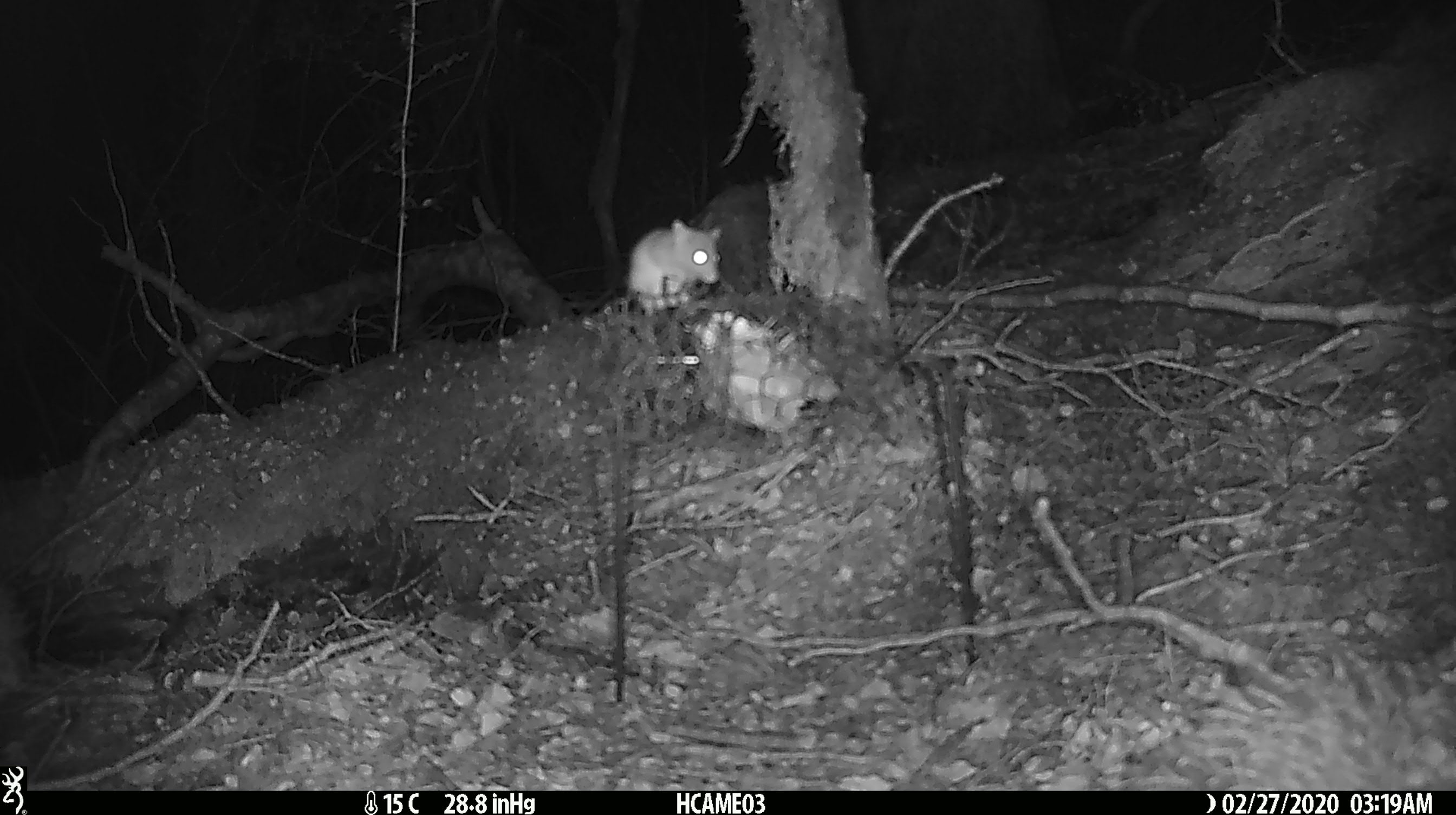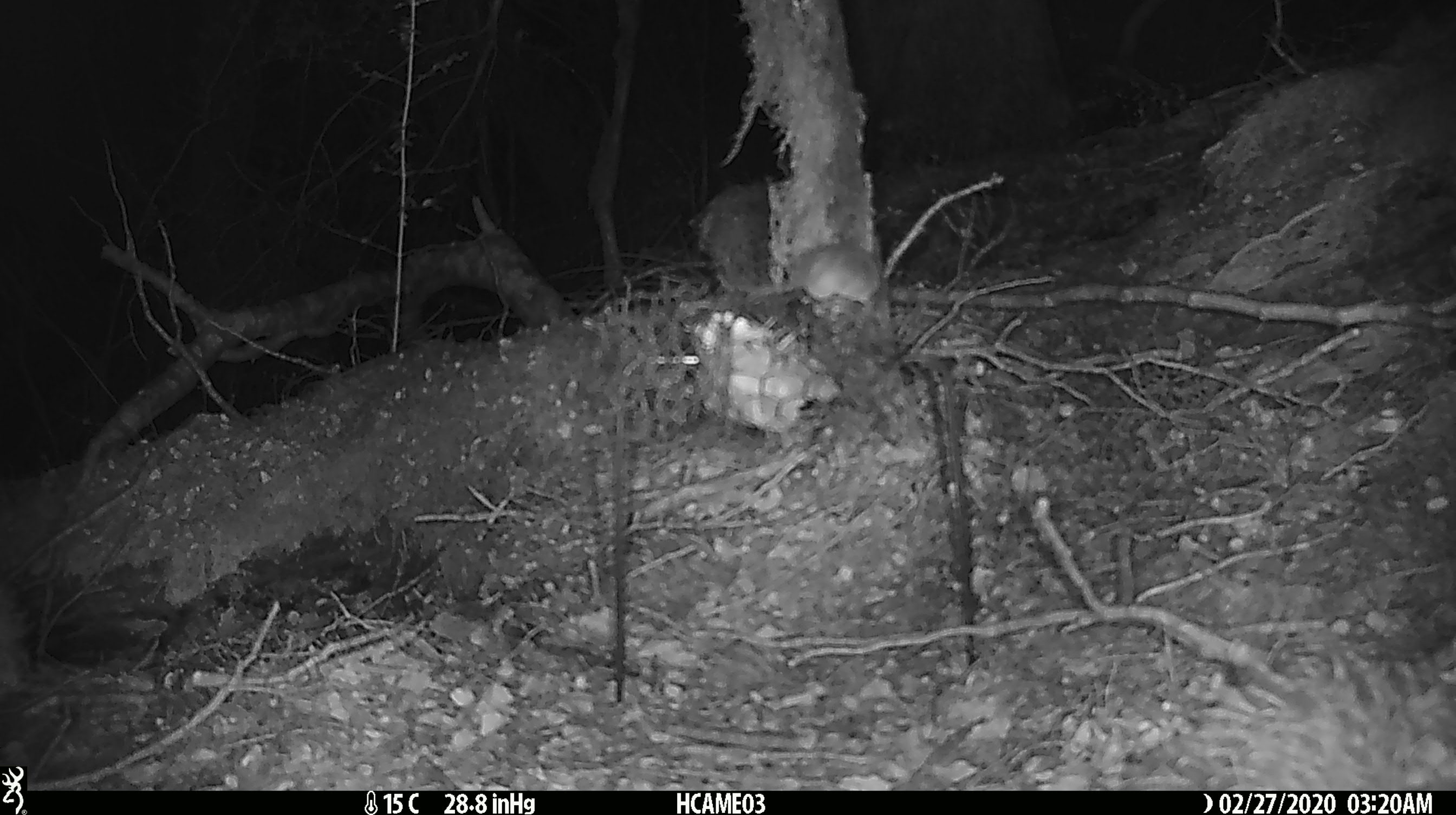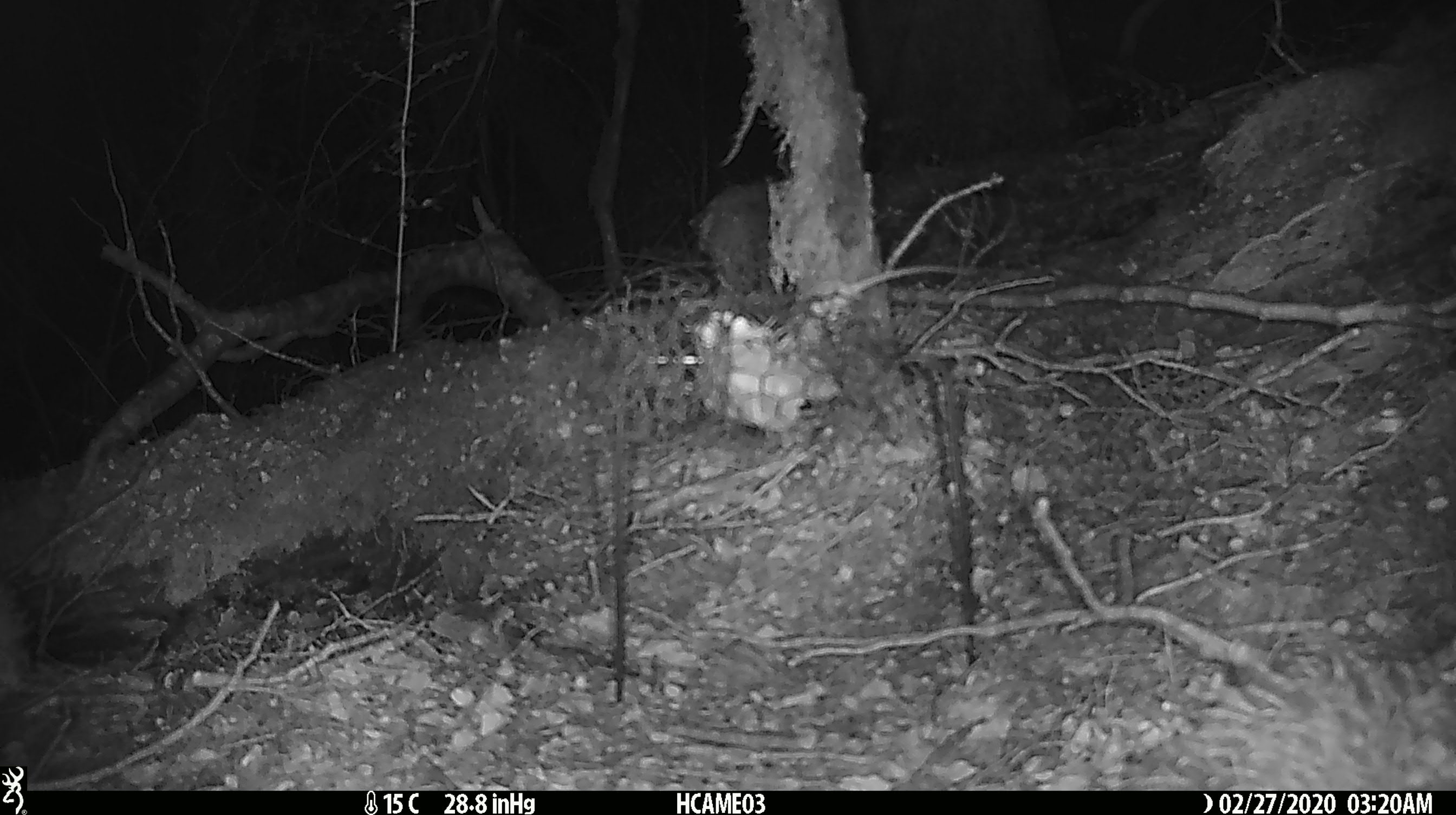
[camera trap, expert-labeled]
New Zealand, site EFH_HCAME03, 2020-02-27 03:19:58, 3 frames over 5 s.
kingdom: Animalia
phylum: Chordata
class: Mammalia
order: Rodentia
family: Muridae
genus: Mus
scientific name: Mus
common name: mouse